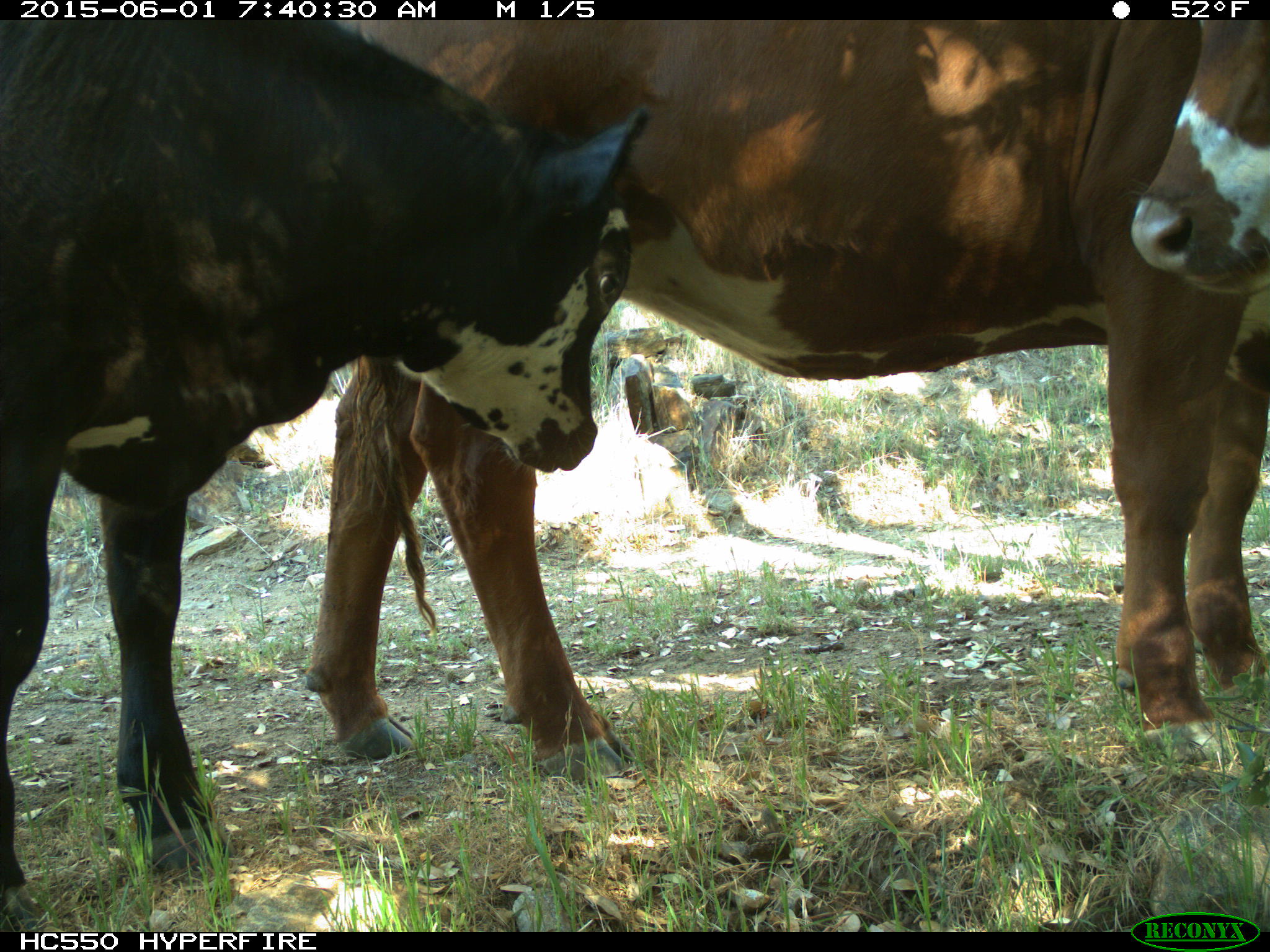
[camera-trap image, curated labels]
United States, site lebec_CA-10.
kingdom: Animalia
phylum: Chordata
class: Mammalia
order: Artiodactyla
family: Bovidae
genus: Bos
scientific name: Bos taurus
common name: domestic cow